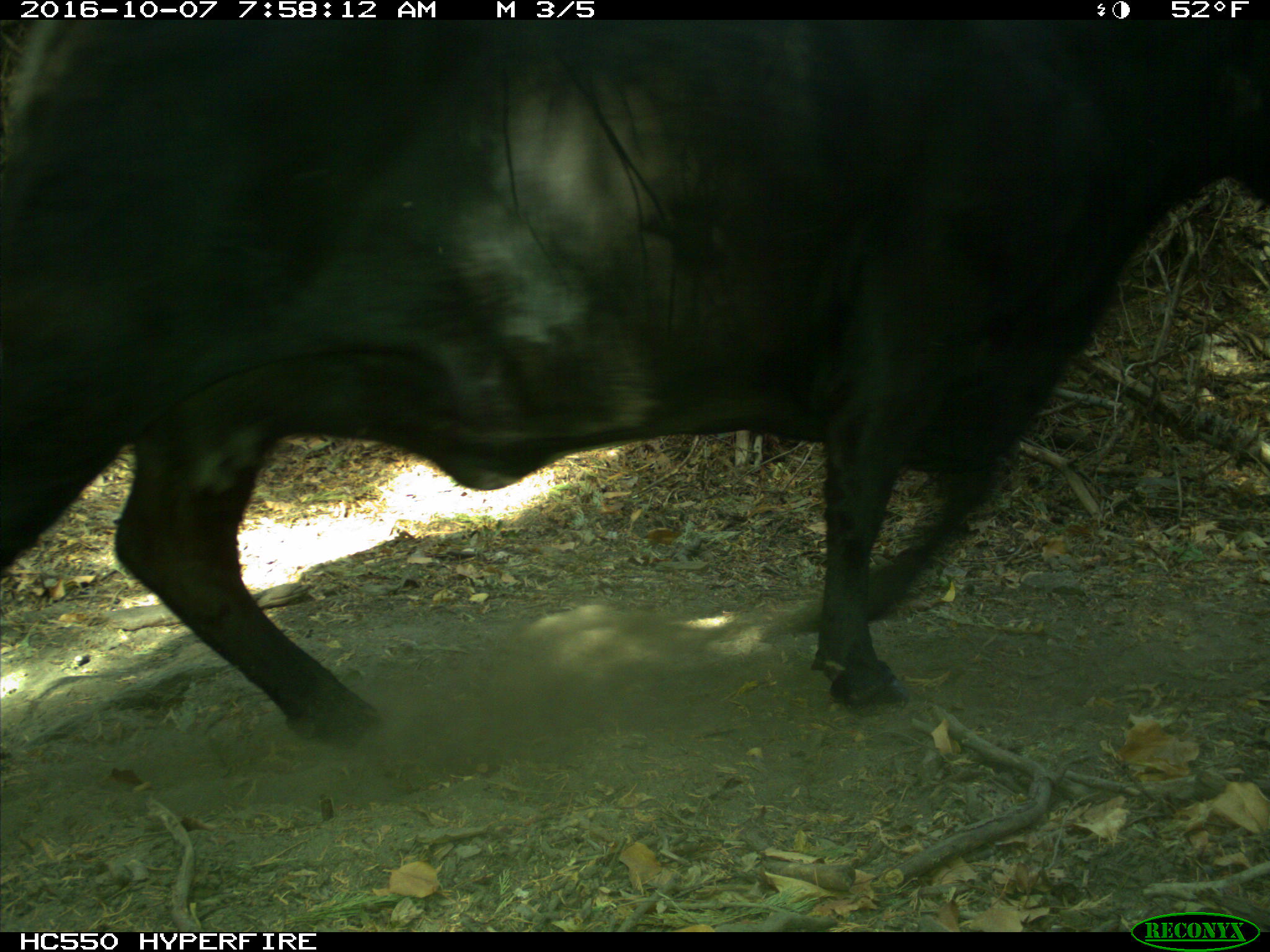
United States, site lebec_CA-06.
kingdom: Animalia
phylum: Chordata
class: Mammalia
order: Artiodactyla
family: Bovidae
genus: Bos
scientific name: Bos taurus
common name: domestic cow